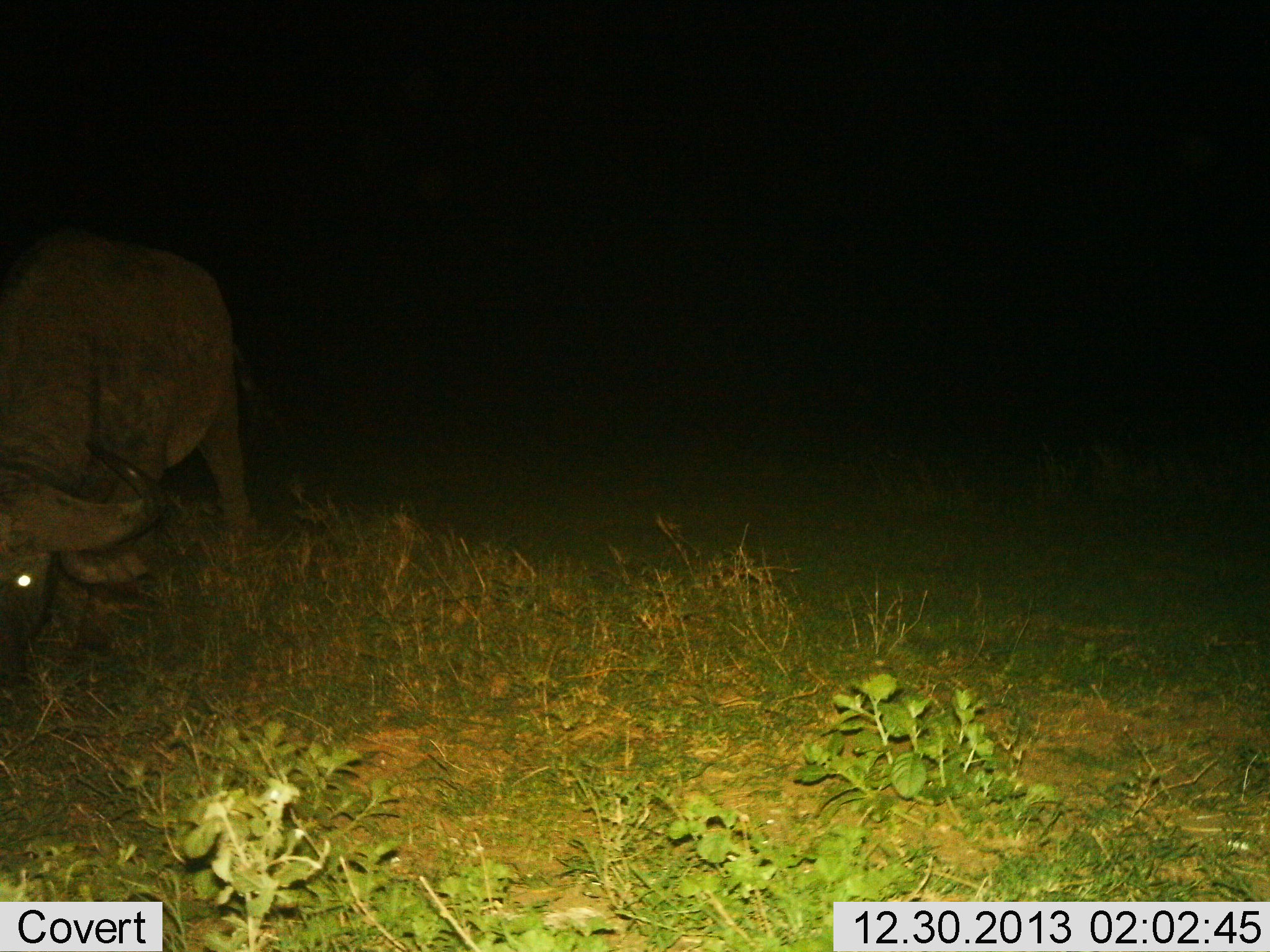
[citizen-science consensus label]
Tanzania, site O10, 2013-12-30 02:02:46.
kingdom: Animalia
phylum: Chordata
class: Mammalia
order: Artiodactyla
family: Bovidae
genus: Syncerus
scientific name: Syncerus caffer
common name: cape buffalo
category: buffalo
Buffalo (cape buffalo) (Syncerus caffer), count 1. Behavior (volunteer vote fractions): standing 32%, resting 0%, moving 3%, interacting 3%. Young present (vote fraction): 0%. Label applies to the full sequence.